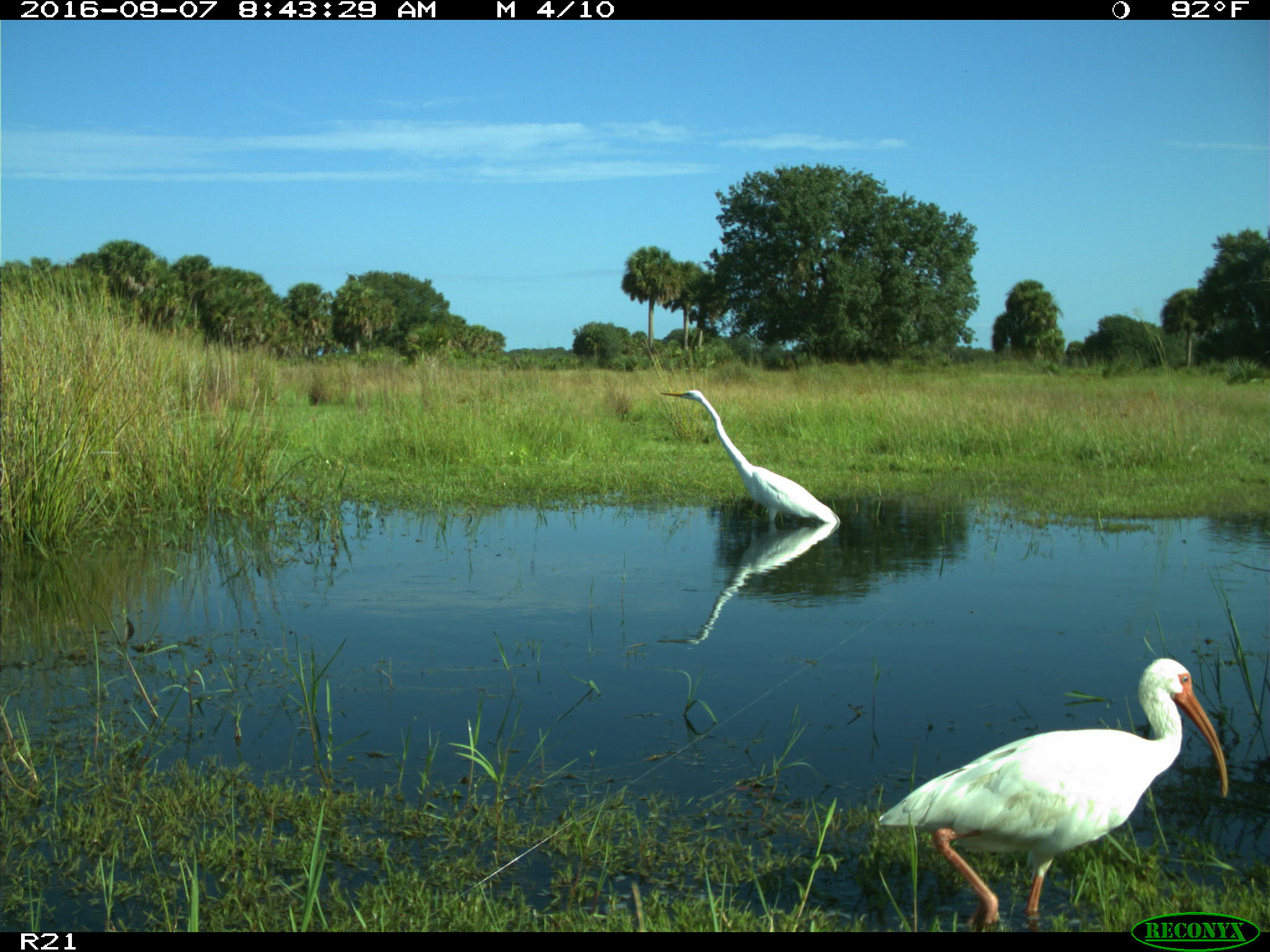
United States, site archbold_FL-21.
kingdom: Animalia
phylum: Chordata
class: Aves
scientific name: Aves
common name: birds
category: unidentified bird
Unidentified bird (birds) (Aves).